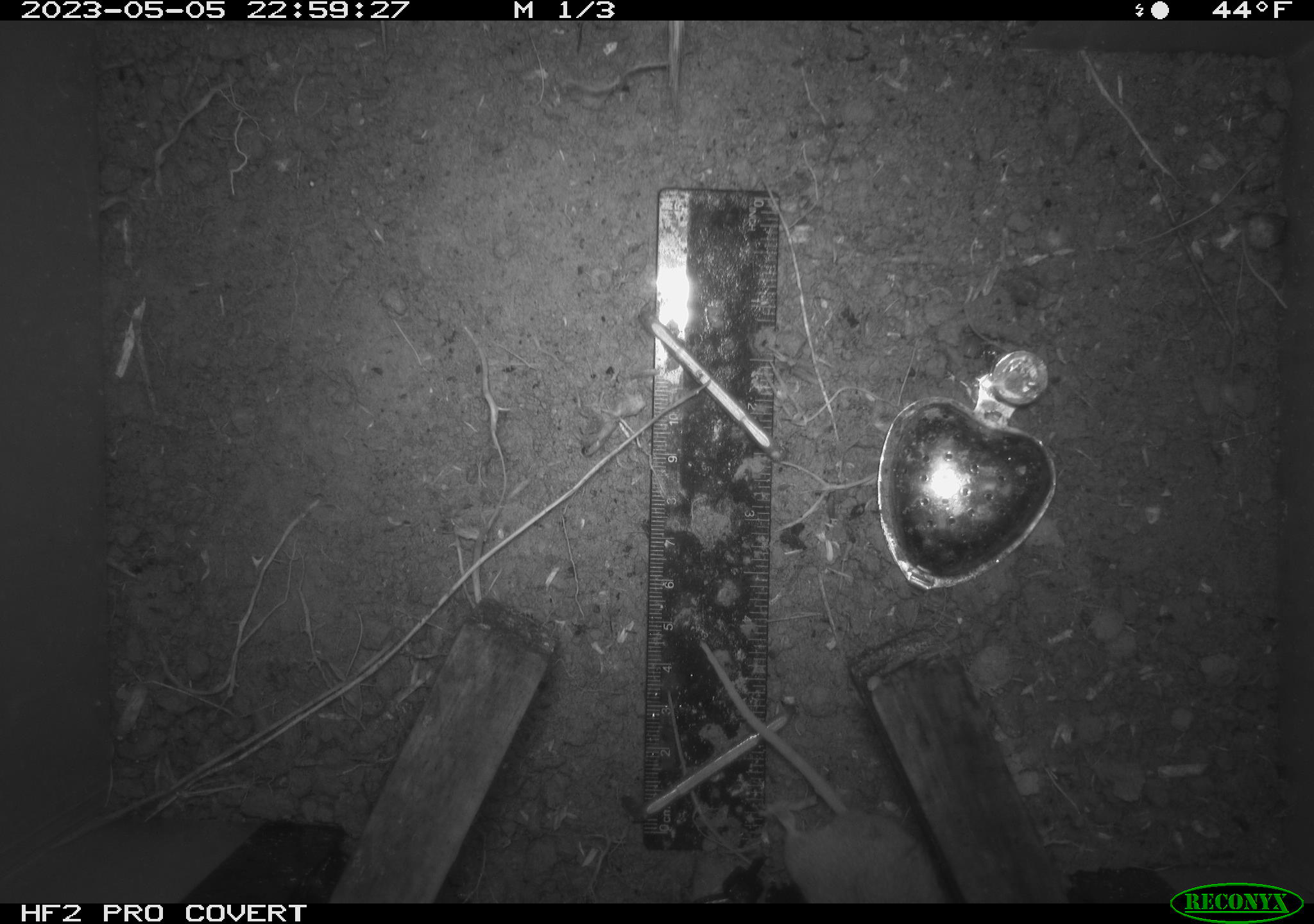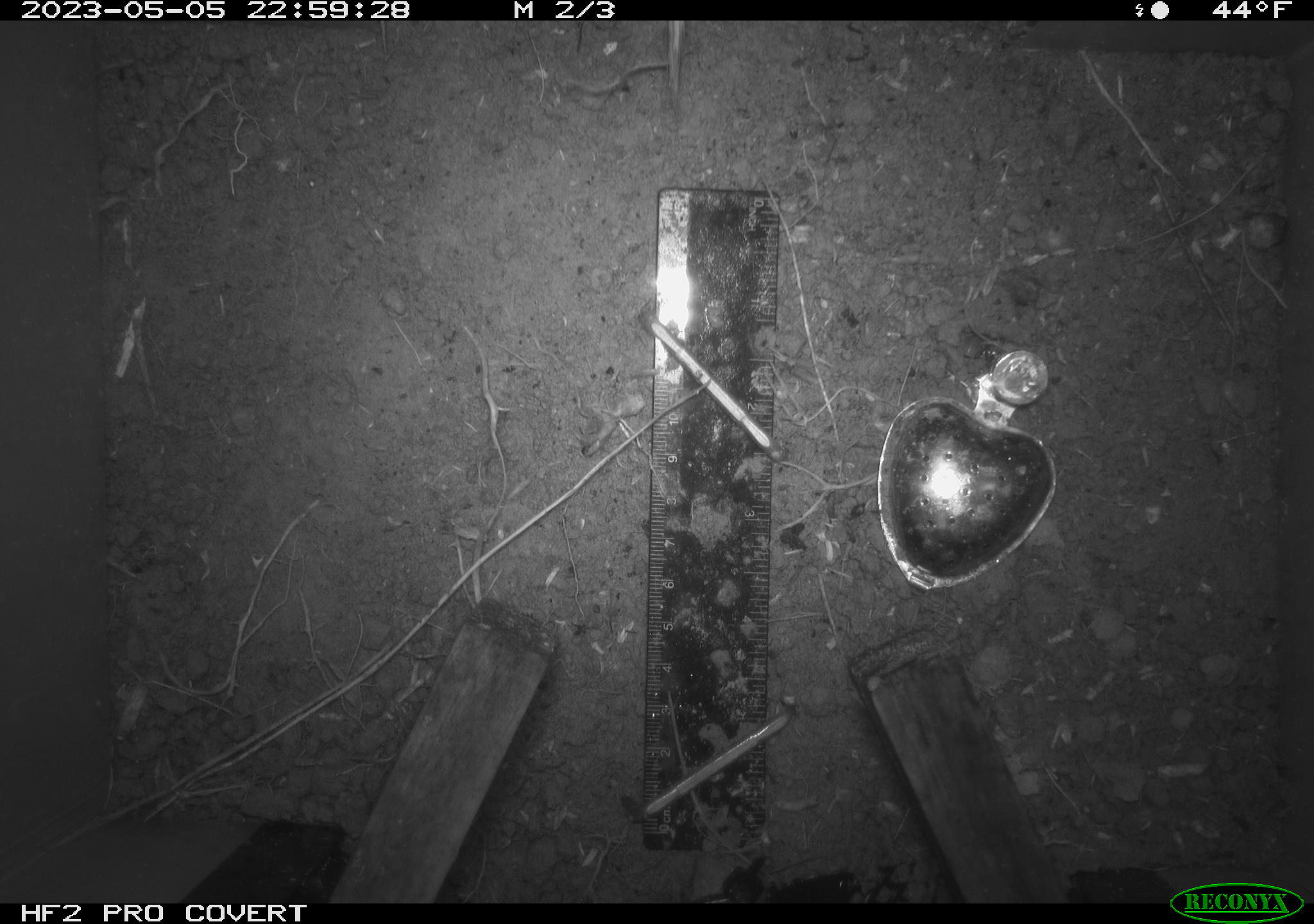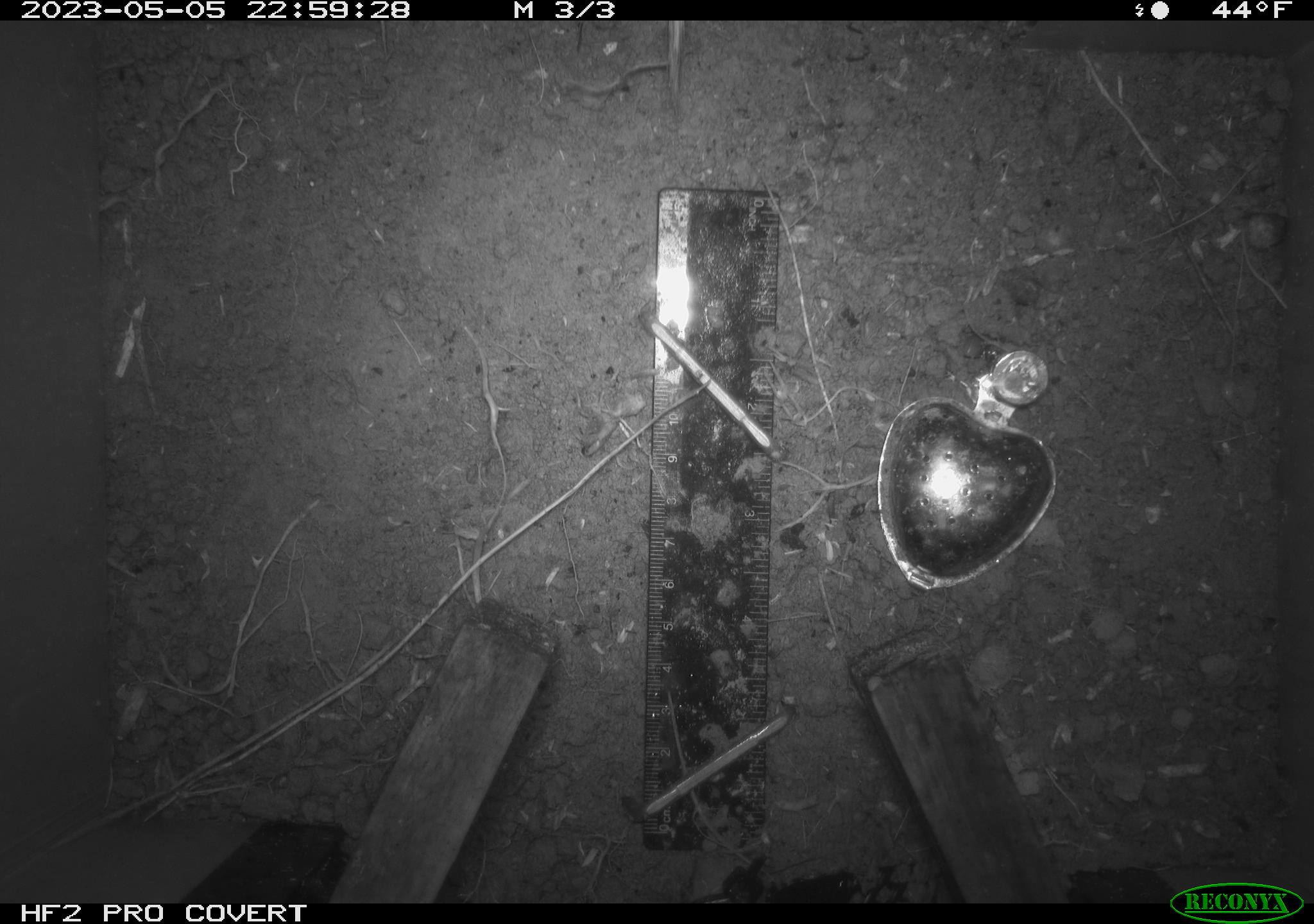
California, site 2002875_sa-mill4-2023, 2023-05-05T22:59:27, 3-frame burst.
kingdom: Animalia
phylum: Chordata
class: Mammalia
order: Rodentia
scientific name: Rodentia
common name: mouse species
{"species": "mouse species (Rodentia)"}